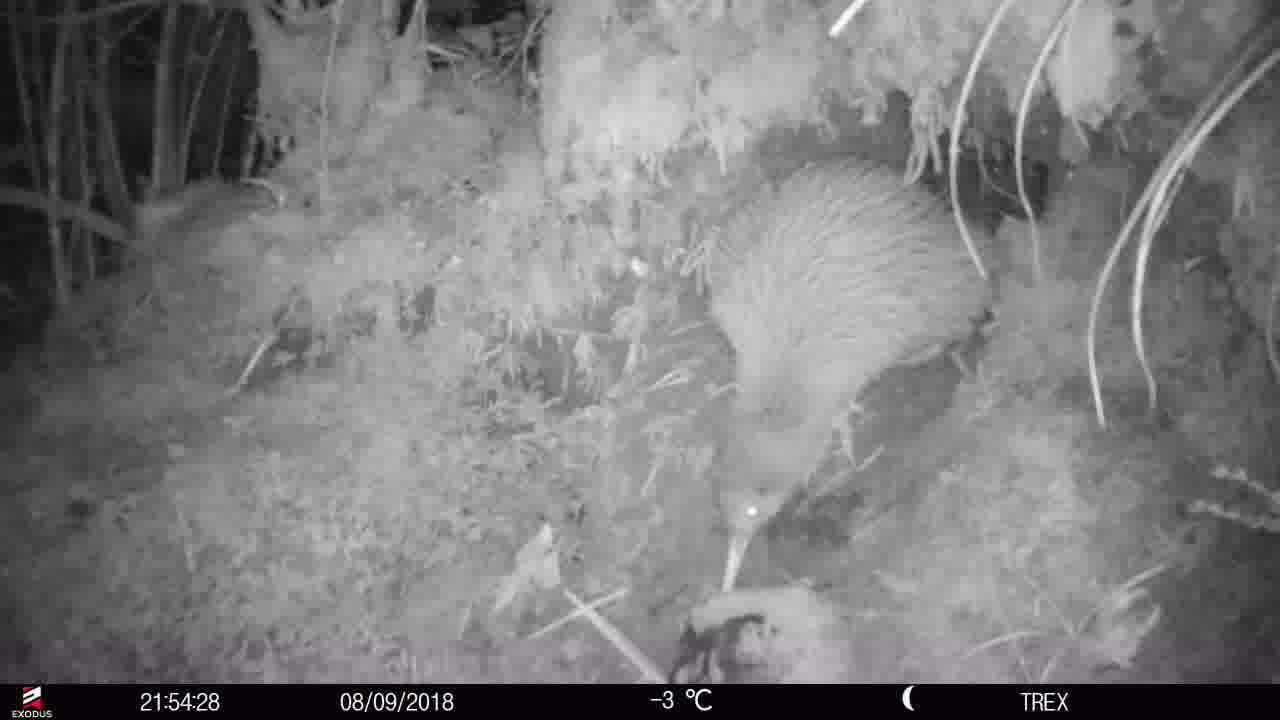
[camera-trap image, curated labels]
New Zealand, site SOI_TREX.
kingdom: Animalia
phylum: Chordata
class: Aves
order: Apterygiformes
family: Apterygidae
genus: Apteryx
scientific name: Apteryx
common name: kiwi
Kiwi (Apteryx).